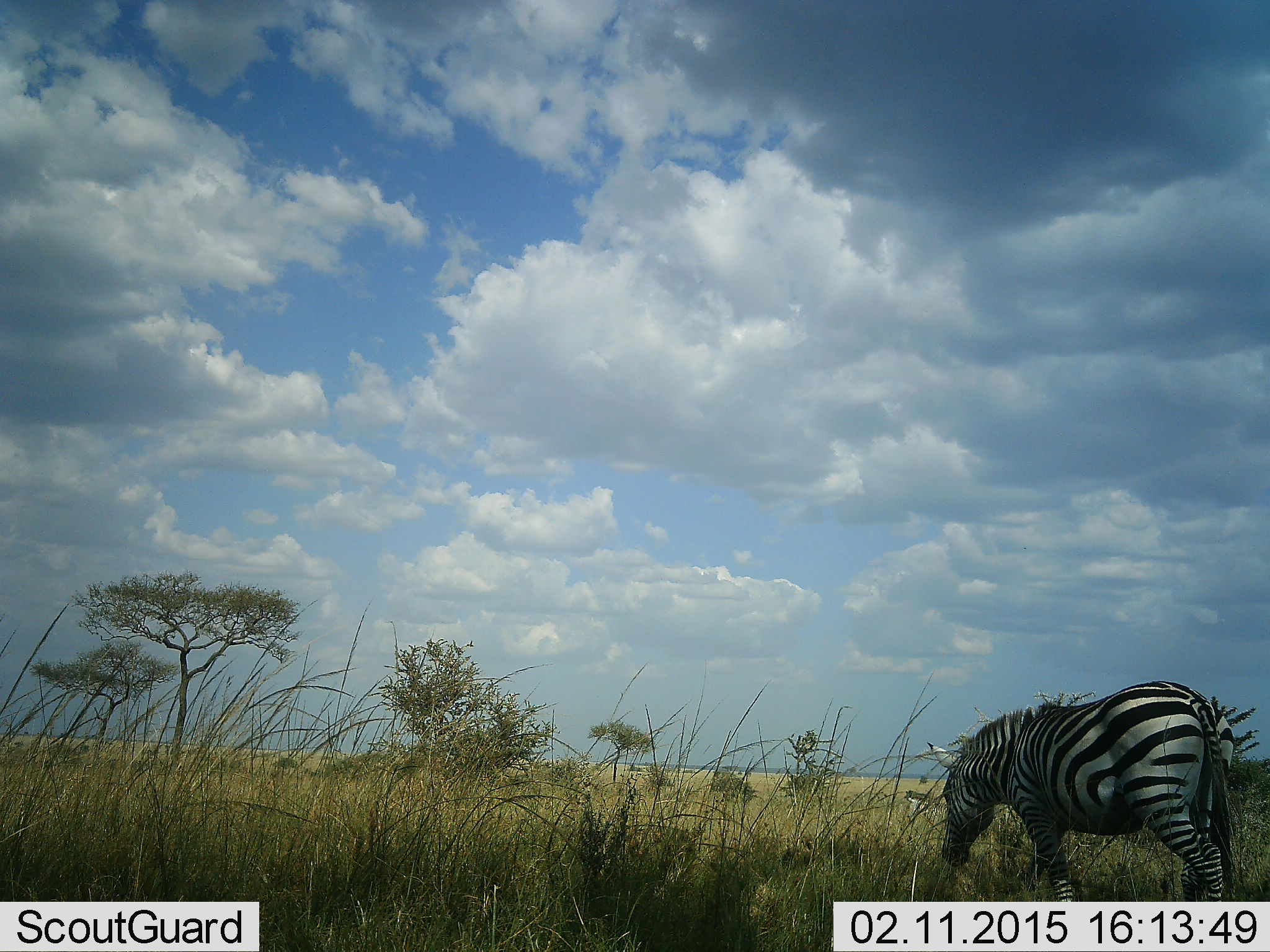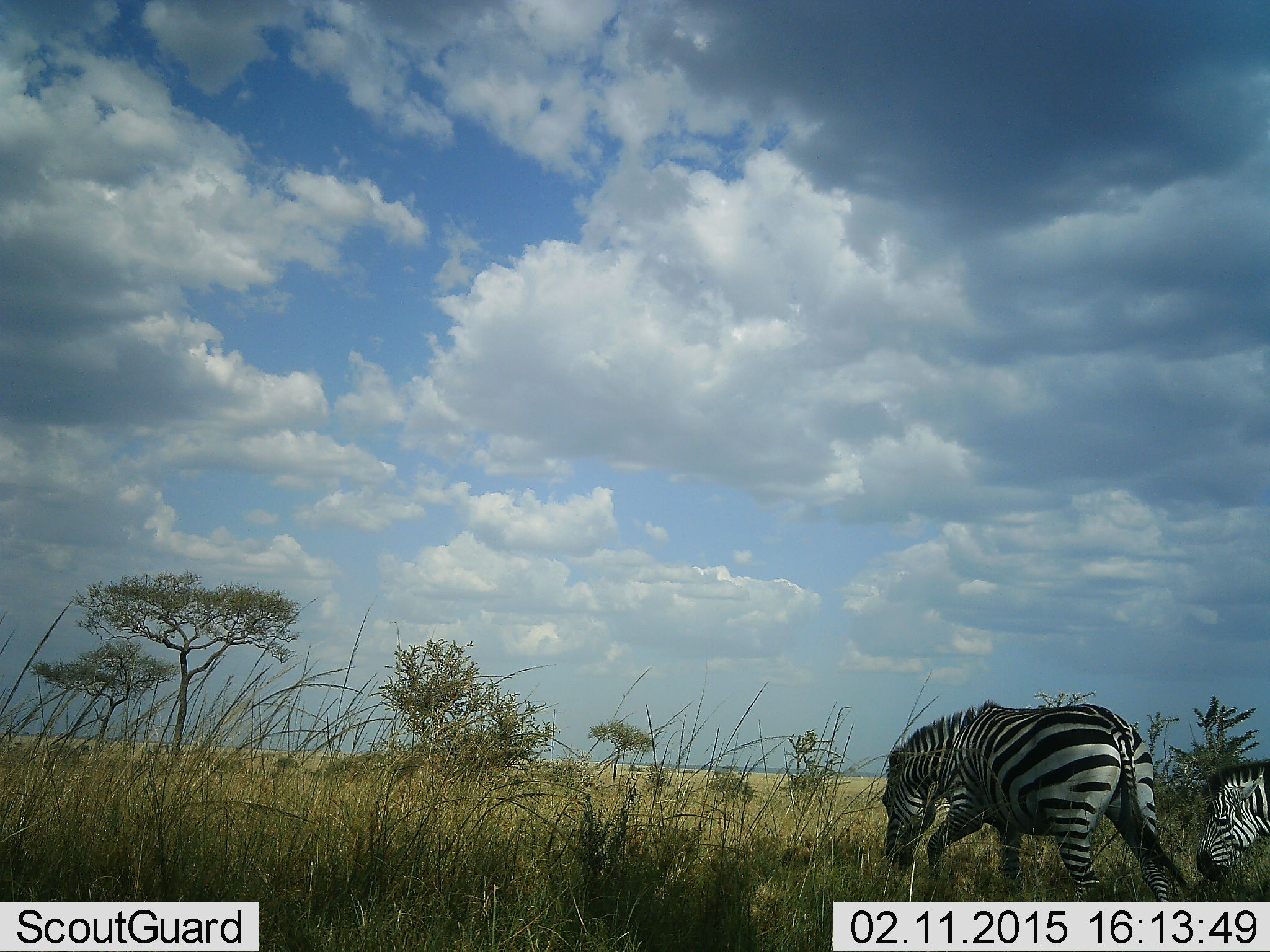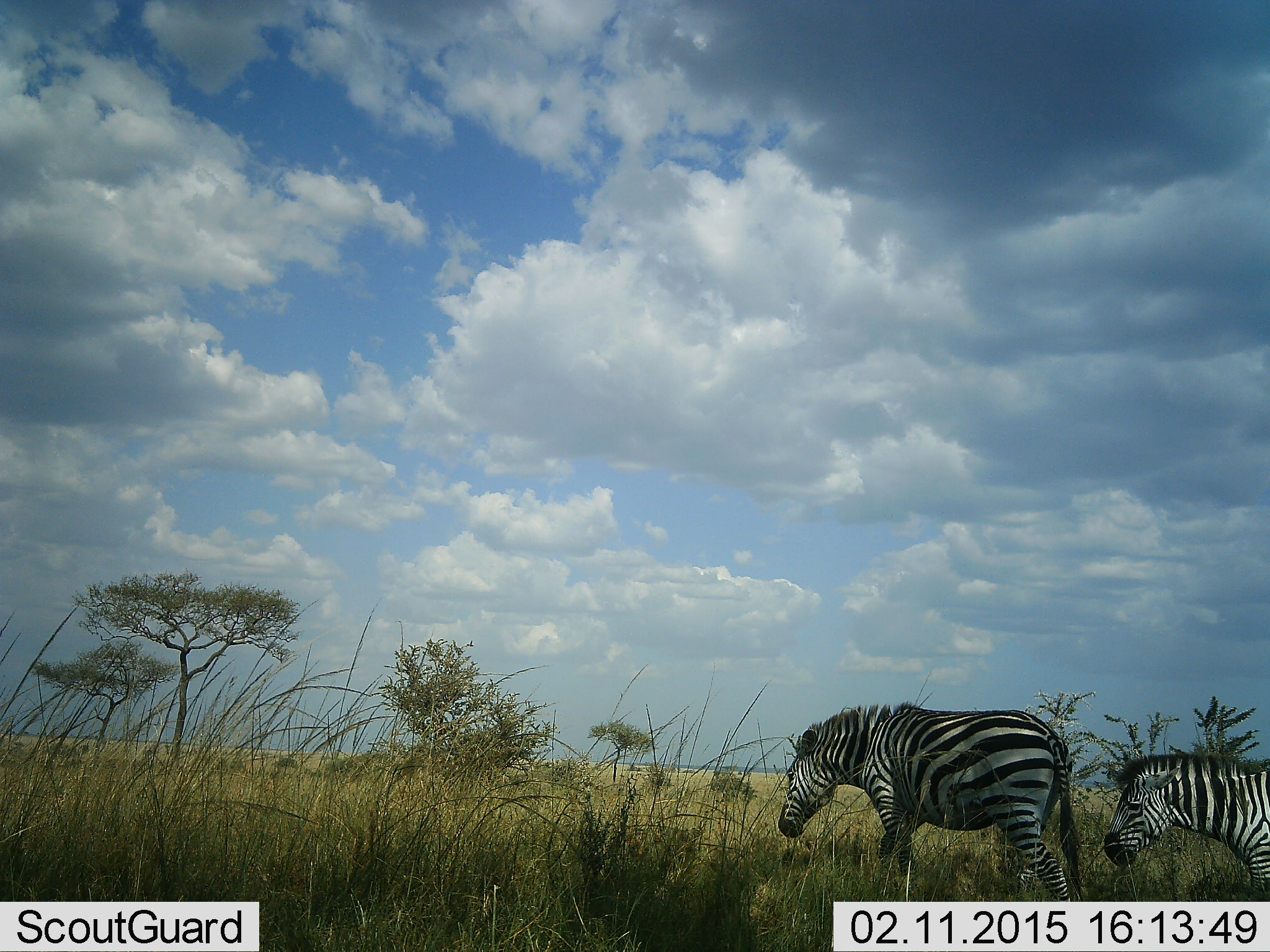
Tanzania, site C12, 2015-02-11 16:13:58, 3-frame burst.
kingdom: Animalia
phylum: Chordata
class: Mammalia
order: Perissodactyla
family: Equidae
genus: Equus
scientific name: Equus quagga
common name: plains zebra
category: zebra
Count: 2.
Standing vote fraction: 0%.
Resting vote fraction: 0%.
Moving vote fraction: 90%.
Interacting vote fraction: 0%.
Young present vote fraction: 0%.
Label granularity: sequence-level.